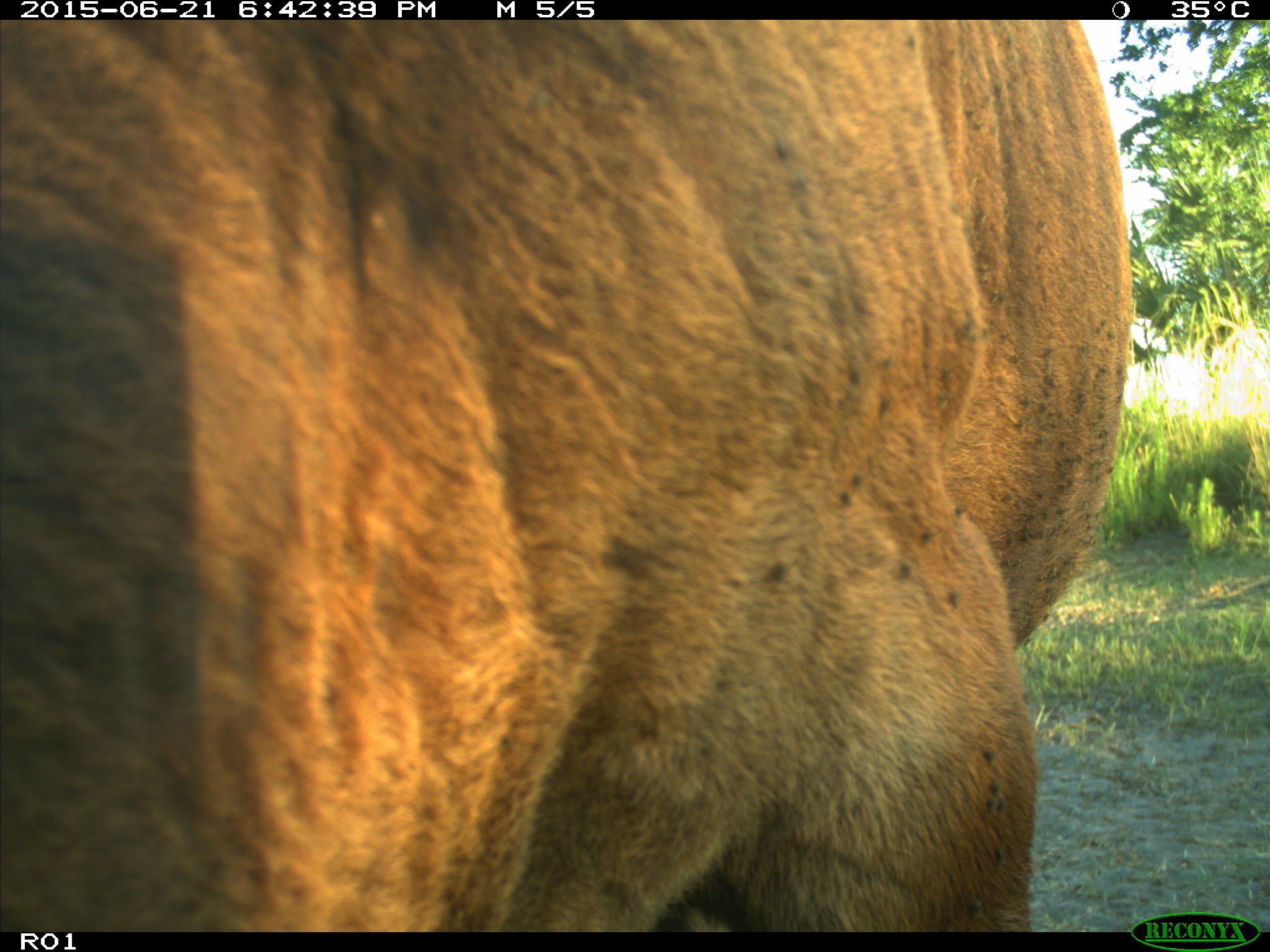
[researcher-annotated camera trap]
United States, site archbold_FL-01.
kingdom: Animalia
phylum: Chordata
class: Mammalia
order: Artiodactyla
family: Bovidae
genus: Bos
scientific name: Bos taurus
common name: domestic cow